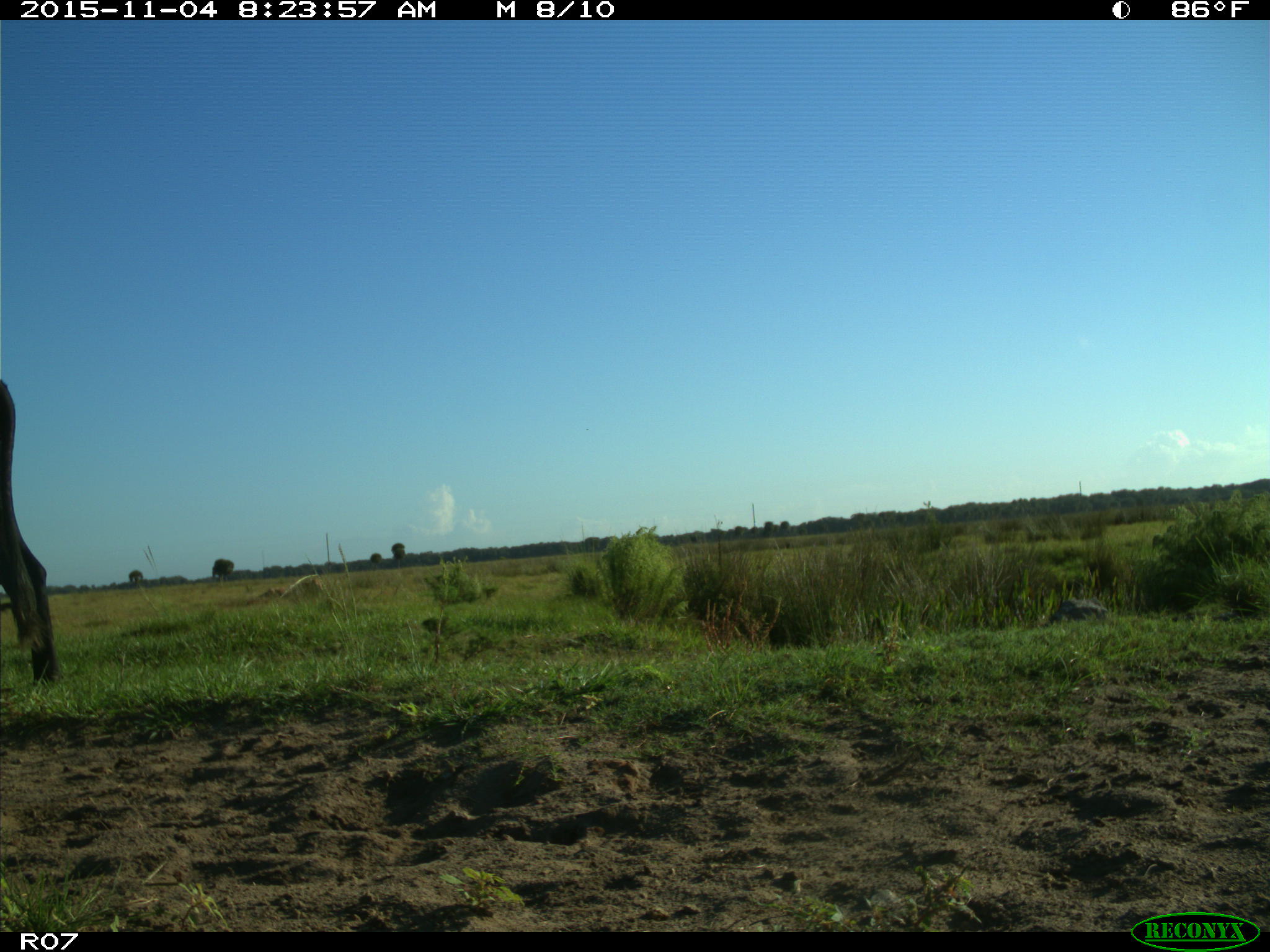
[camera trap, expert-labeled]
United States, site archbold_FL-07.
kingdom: Animalia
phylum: Chordata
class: Mammalia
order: Artiodactyla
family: Bovidae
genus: Bos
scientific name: Bos taurus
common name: domestic cow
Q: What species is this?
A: Bos taurus (domestic cow).